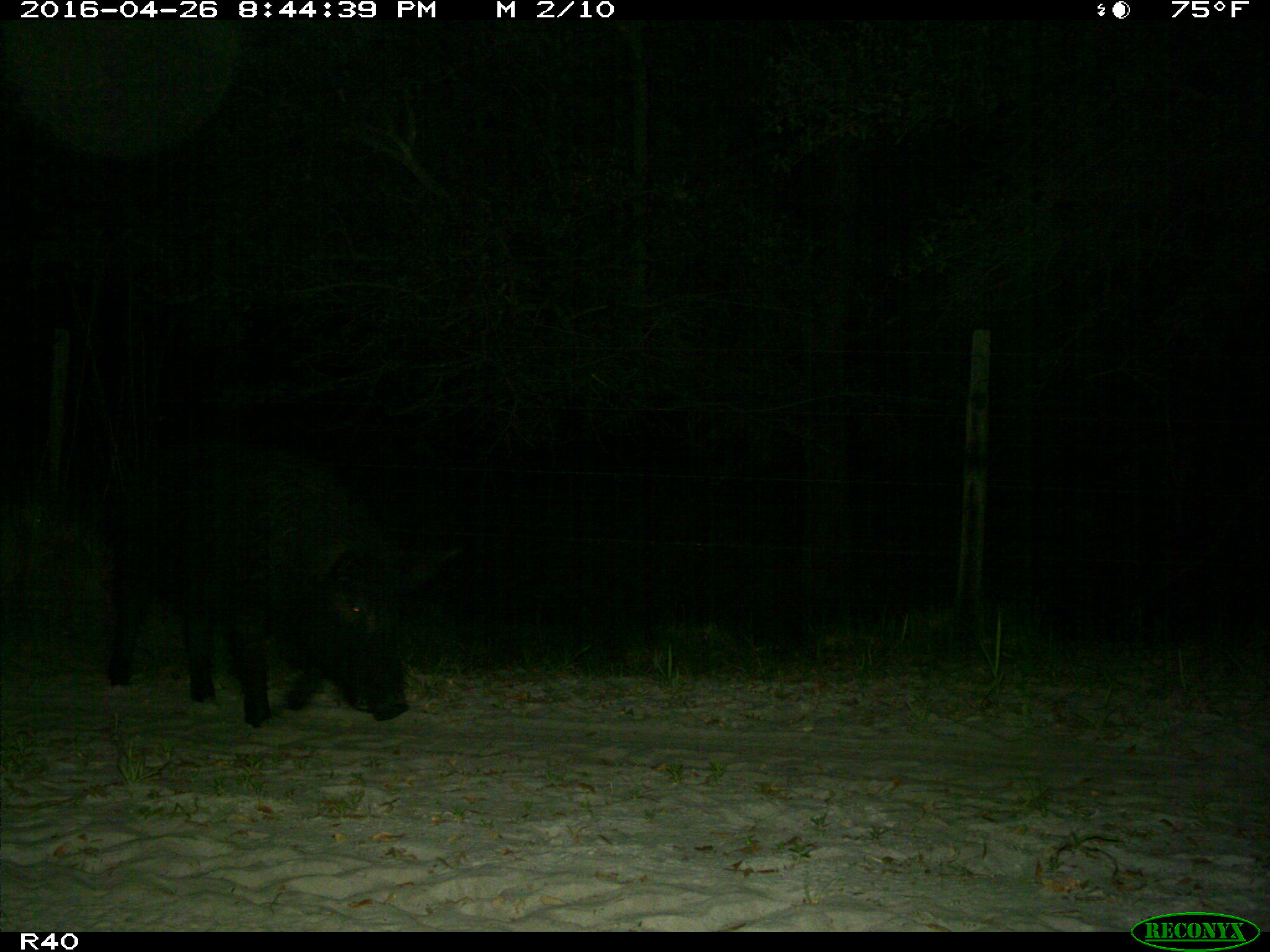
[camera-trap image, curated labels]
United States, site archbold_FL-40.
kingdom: Animalia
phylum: Chordata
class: Mammalia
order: Artiodactyla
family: Suidae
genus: Sus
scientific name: Sus scrofa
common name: wild boar